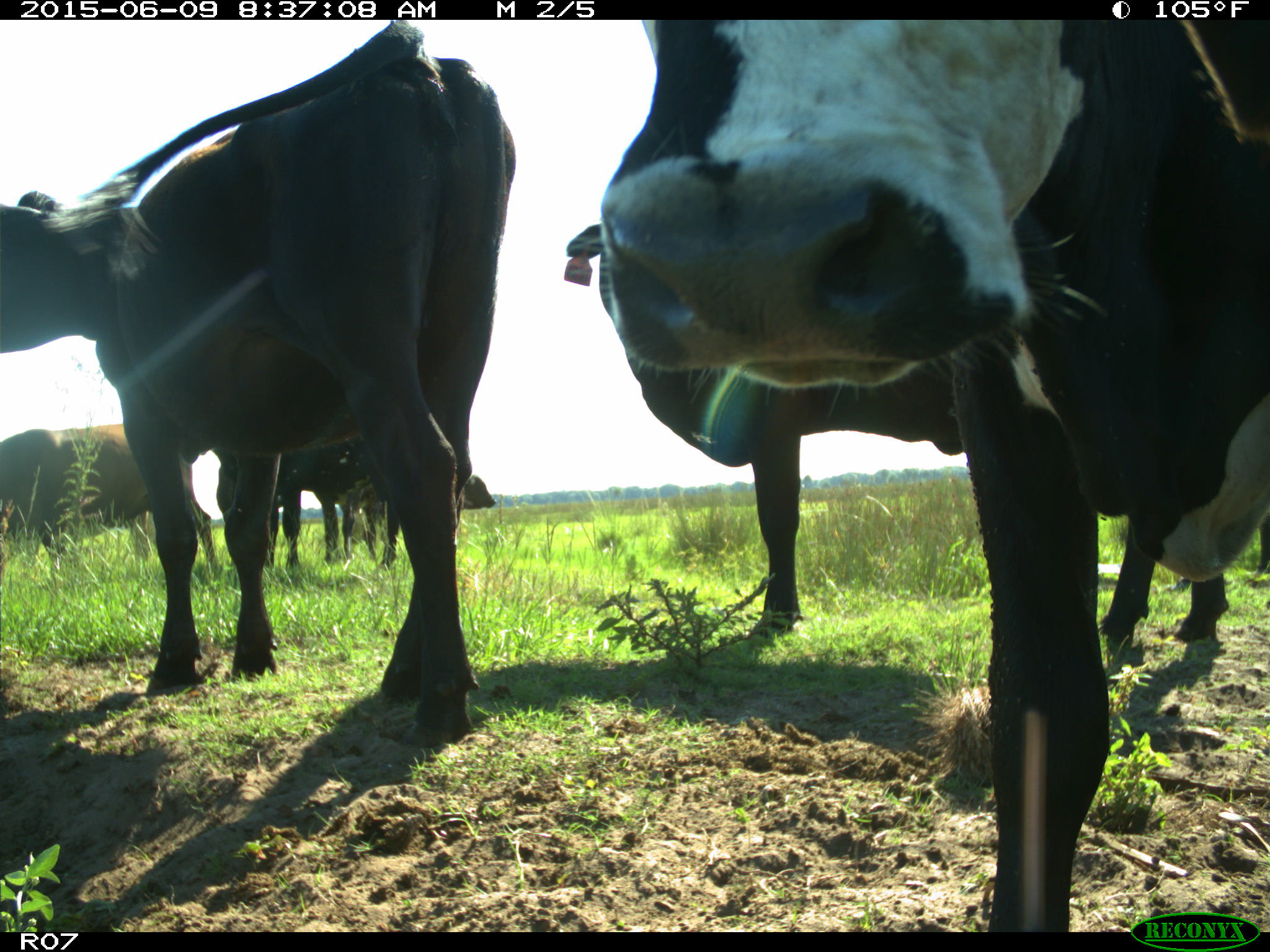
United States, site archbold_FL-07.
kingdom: Animalia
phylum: Chordata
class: Mammalia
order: Artiodactyla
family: Bovidae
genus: Bos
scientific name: Bos taurus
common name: domestic cow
Bos taurus (domestic cow).